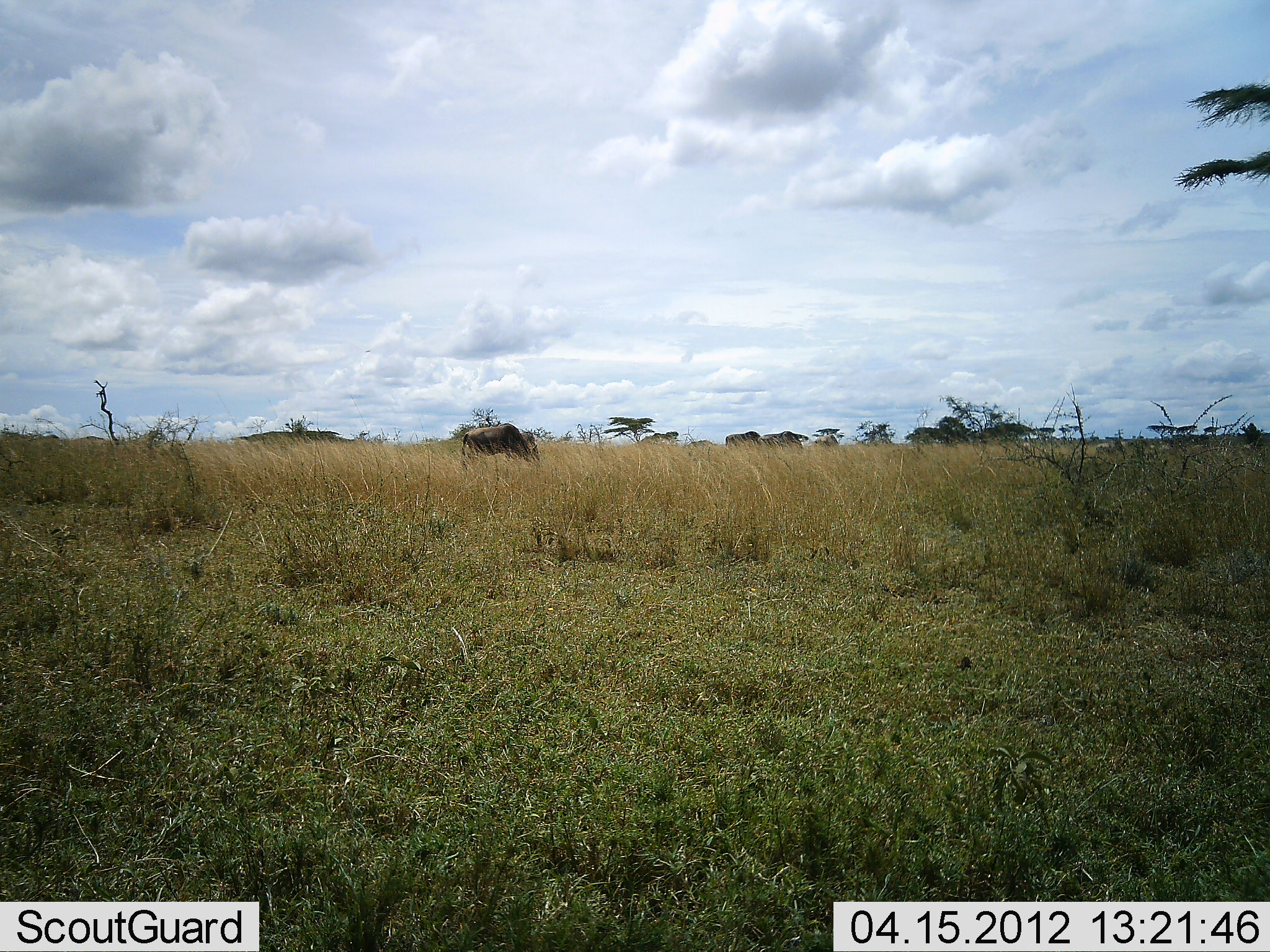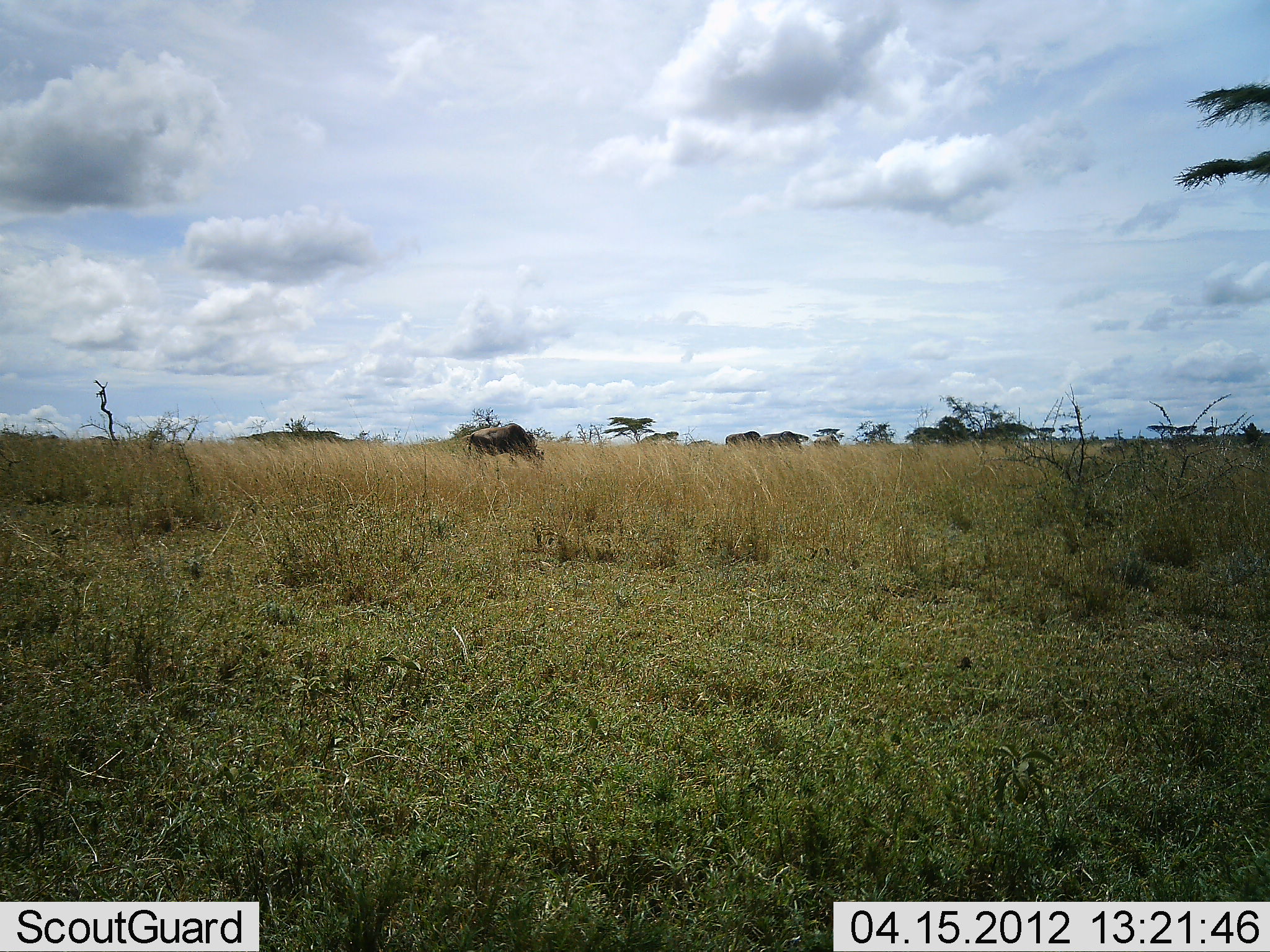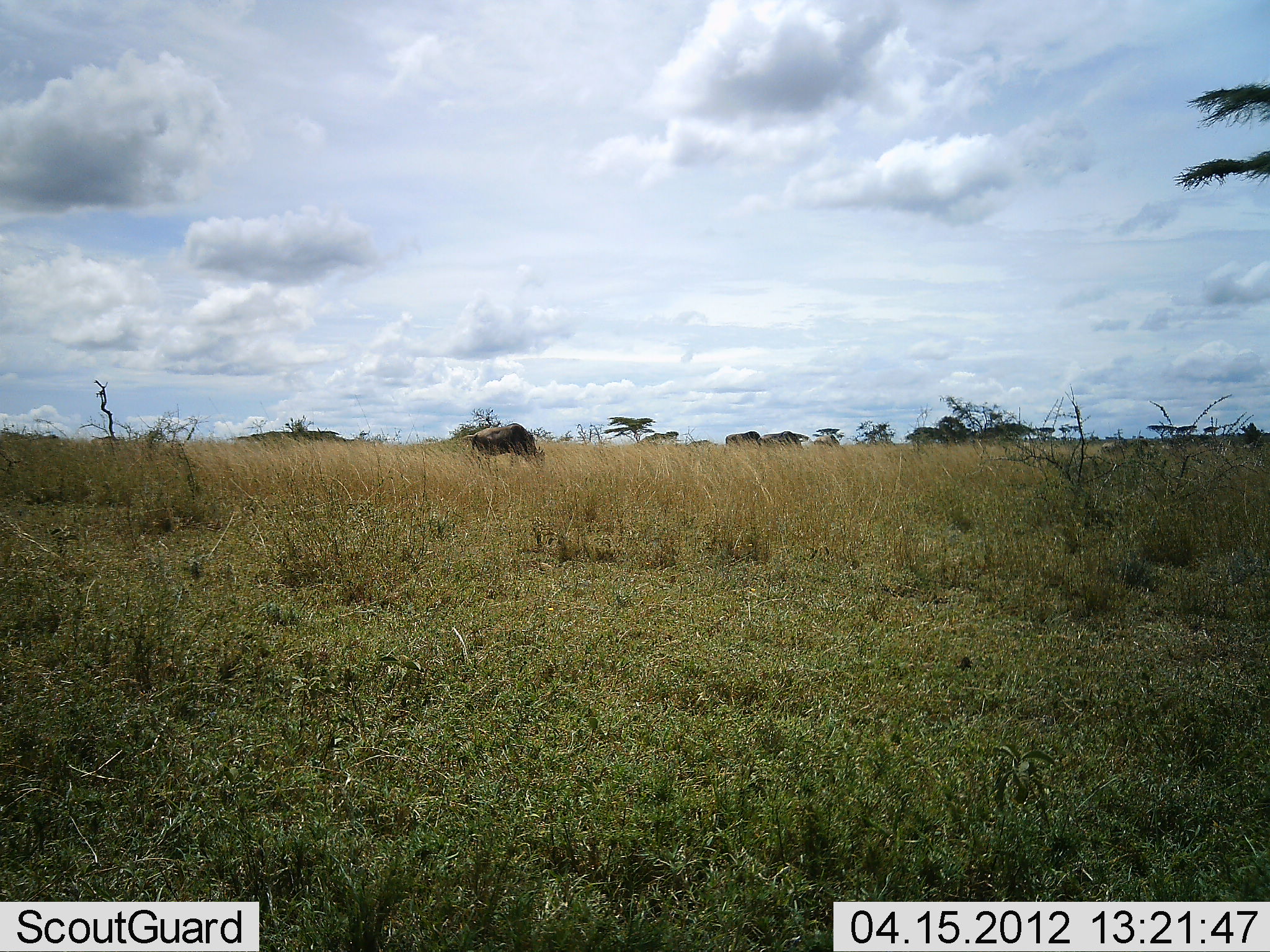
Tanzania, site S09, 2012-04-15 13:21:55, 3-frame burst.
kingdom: Animalia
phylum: Chordata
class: Mammalia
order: Artiodactyla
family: Bovidae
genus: Connochaetes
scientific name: Connochaetes taurinus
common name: blue wildebeest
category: wildebeest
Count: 1.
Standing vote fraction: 18%.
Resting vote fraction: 0%.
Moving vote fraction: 35%.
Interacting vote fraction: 0%.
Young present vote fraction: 0%.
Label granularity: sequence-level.